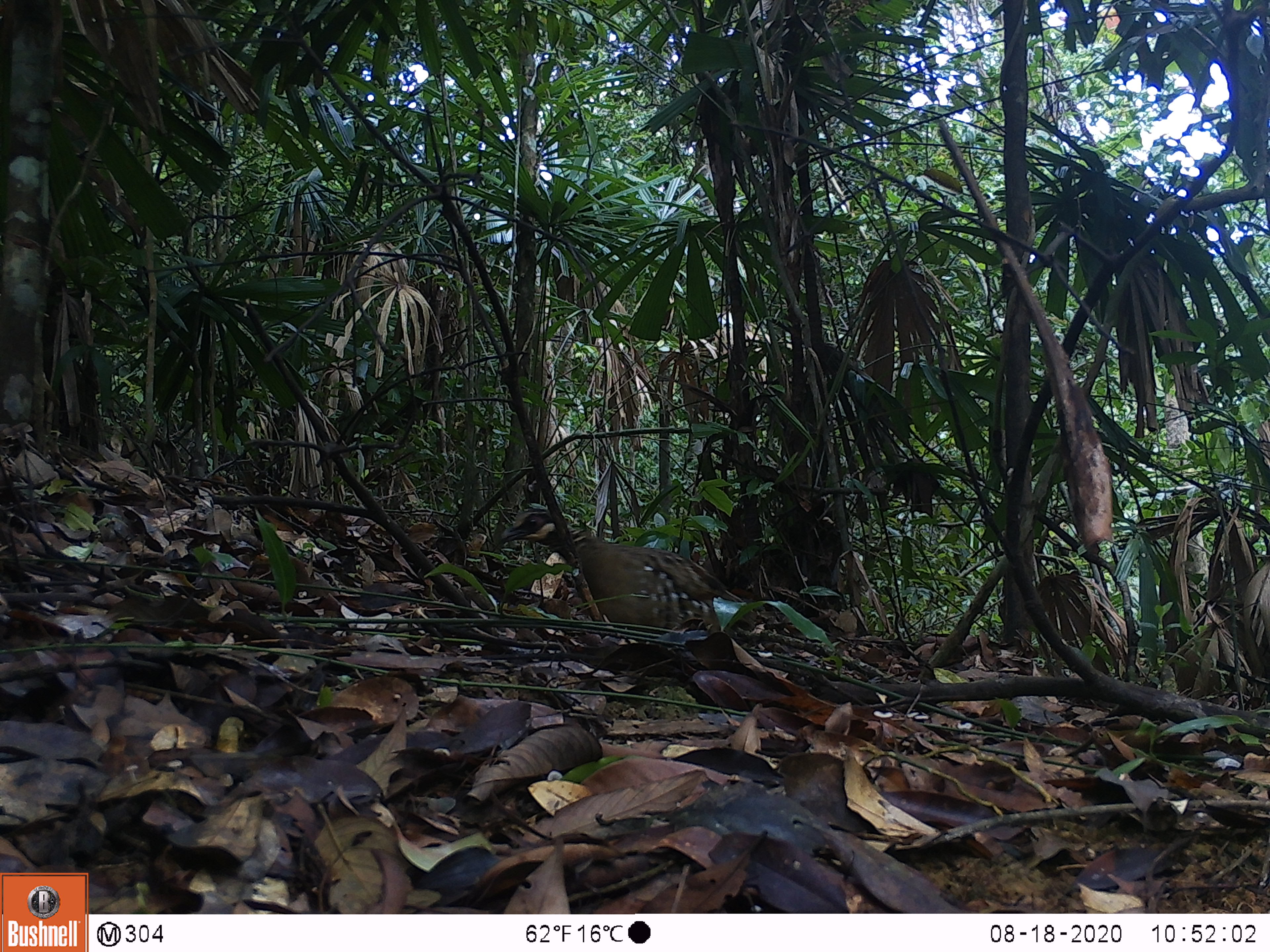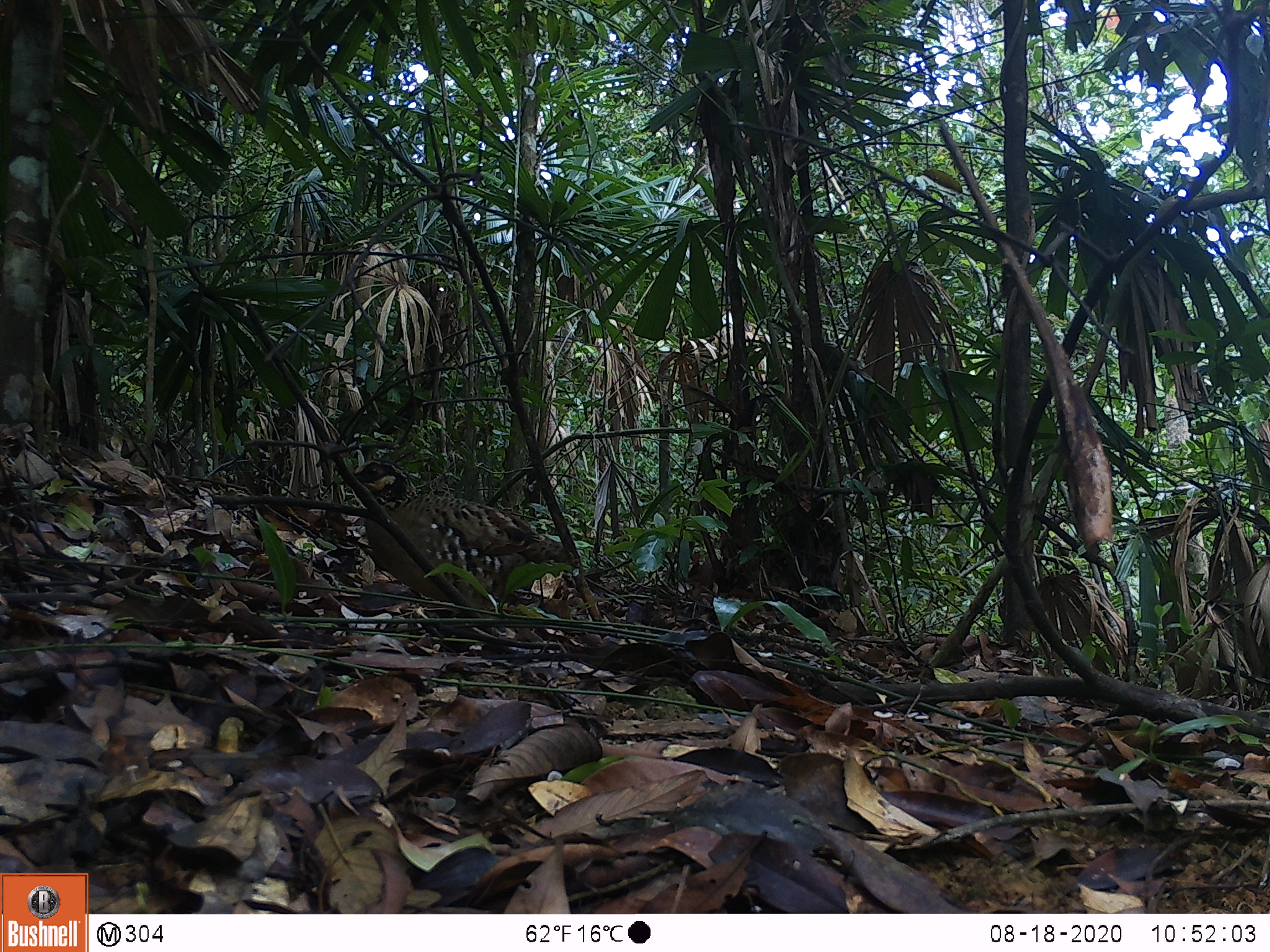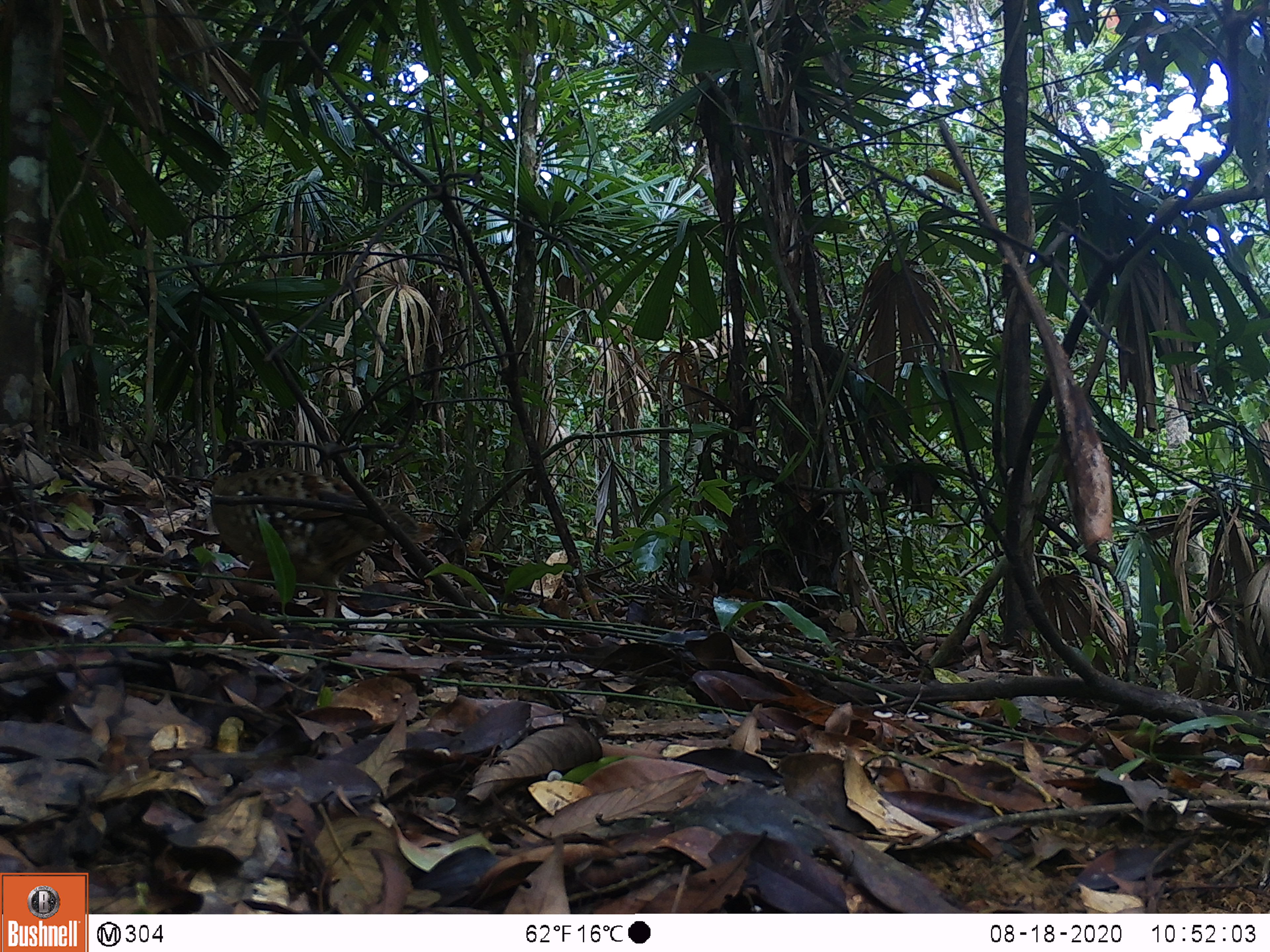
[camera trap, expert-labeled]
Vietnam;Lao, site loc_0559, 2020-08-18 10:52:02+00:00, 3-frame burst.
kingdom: Animalia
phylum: Chordata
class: Aves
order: Galliformes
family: Phasianidae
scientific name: Phasianidae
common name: partridge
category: unidentified partridge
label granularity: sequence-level